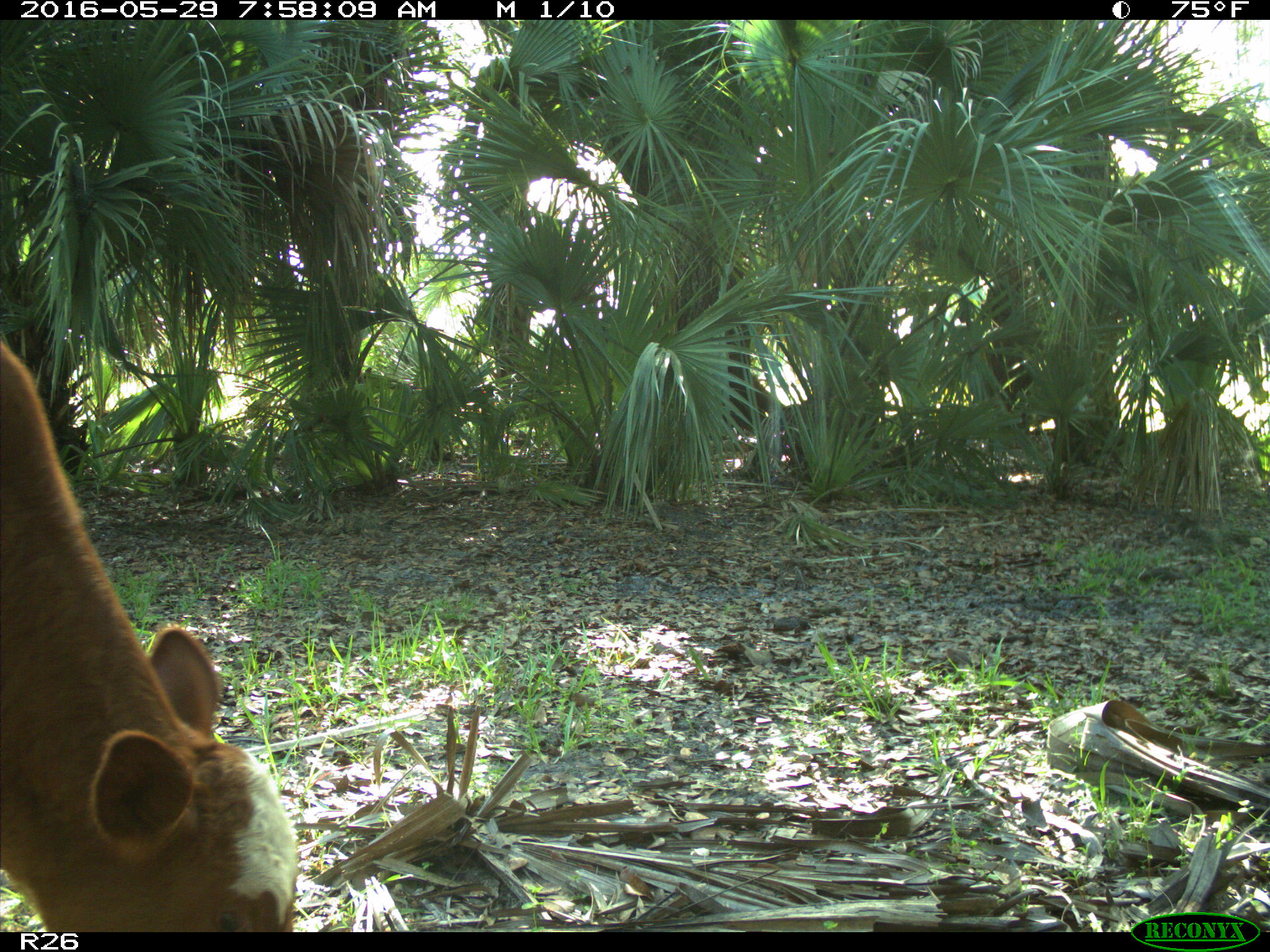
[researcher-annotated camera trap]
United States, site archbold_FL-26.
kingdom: Animalia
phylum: Chordata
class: Mammalia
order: Artiodactyla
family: Bovidae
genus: Bos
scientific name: Bos taurus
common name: domestic cow